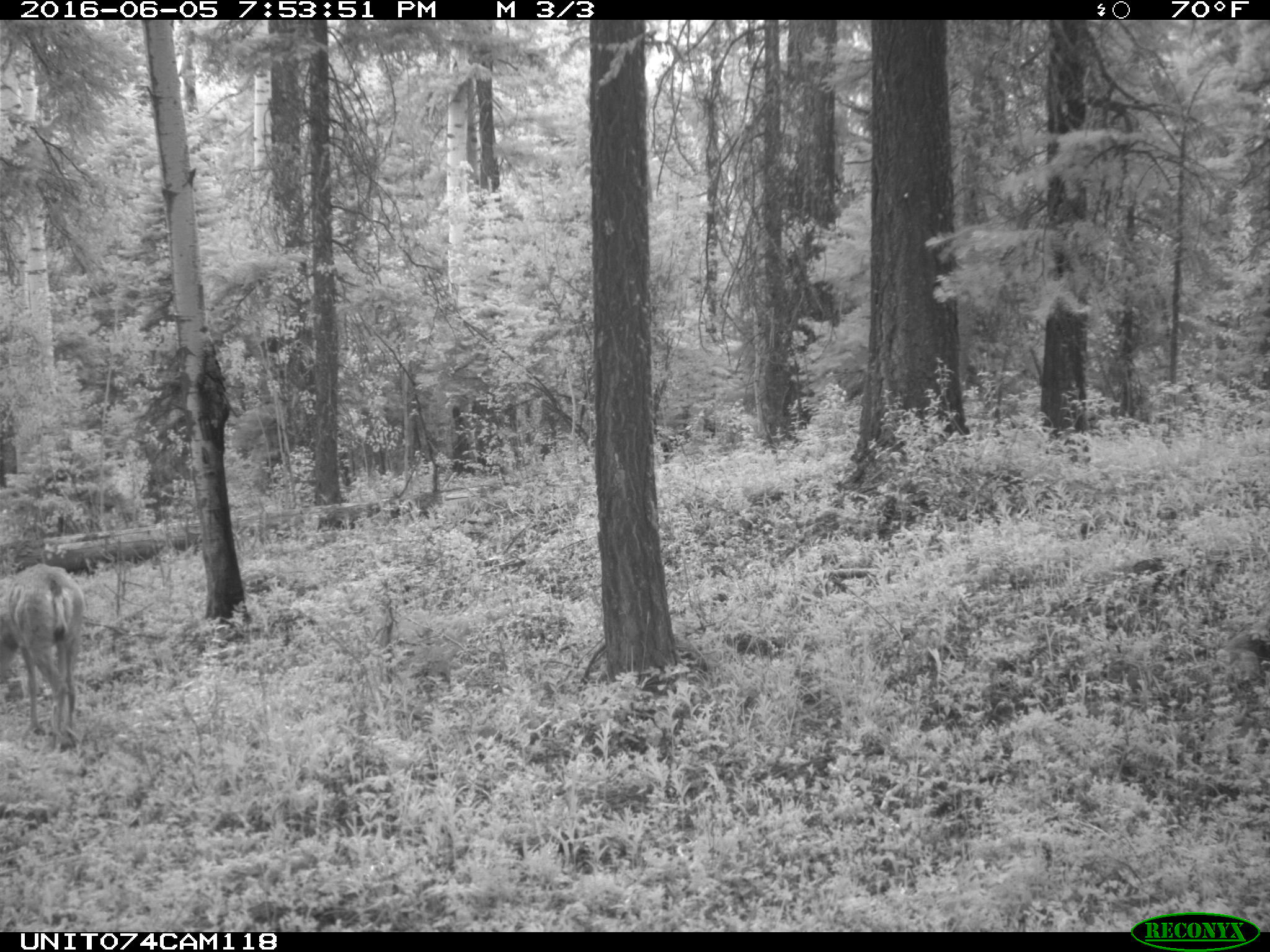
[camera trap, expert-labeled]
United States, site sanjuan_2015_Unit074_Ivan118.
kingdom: Animalia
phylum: Chordata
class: Mammalia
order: Artiodactyla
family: Cervidae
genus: Odocoileus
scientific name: Odocoileus hemionus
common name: mule deer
Odocoileus hemionus (mule deer).